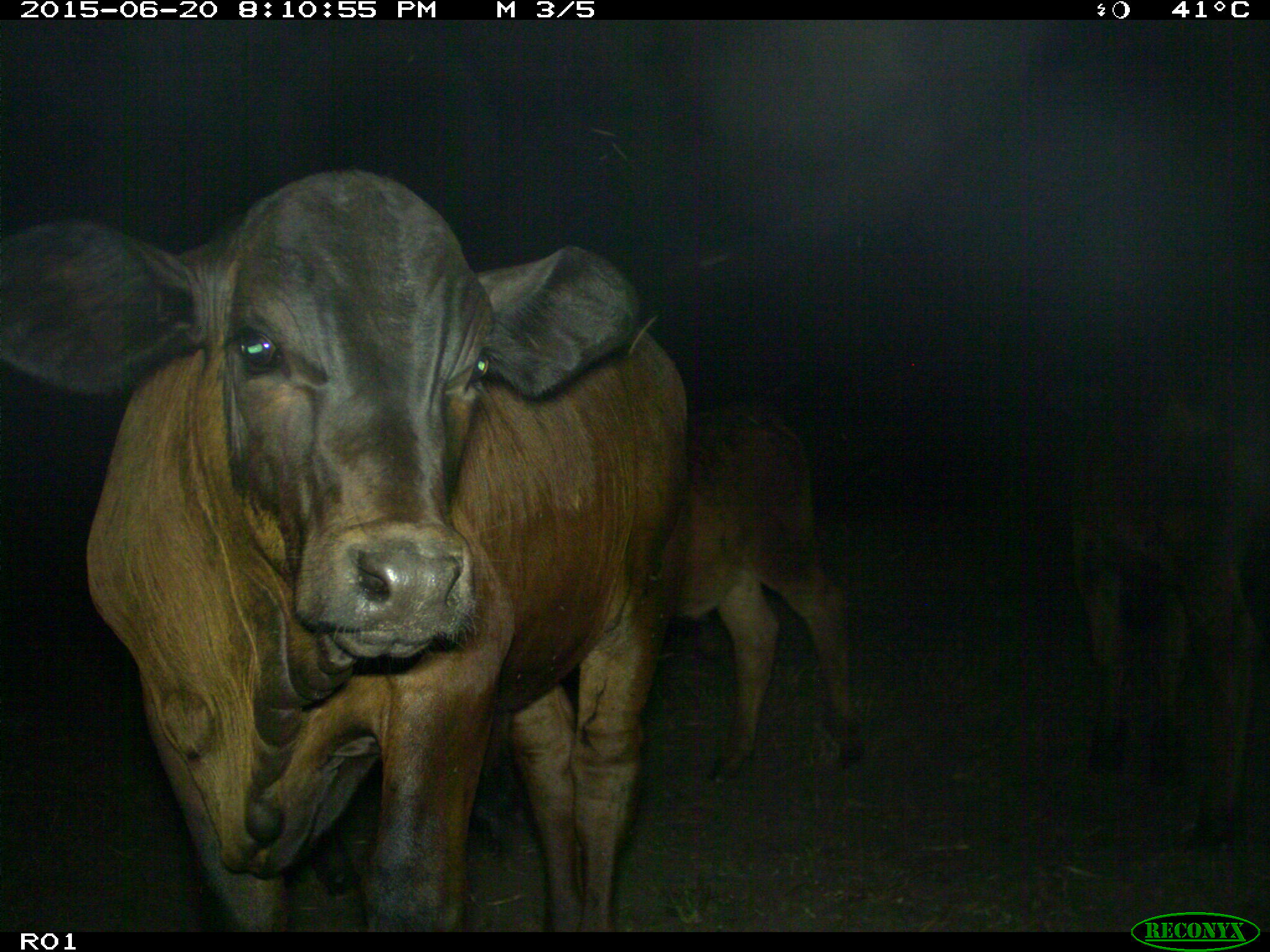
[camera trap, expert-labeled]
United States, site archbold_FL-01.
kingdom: Animalia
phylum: Chordata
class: Mammalia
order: Artiodactyla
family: Bovidae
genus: Bos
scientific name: Bos taurus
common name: domestic cow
Bos taurus (domestic cow).